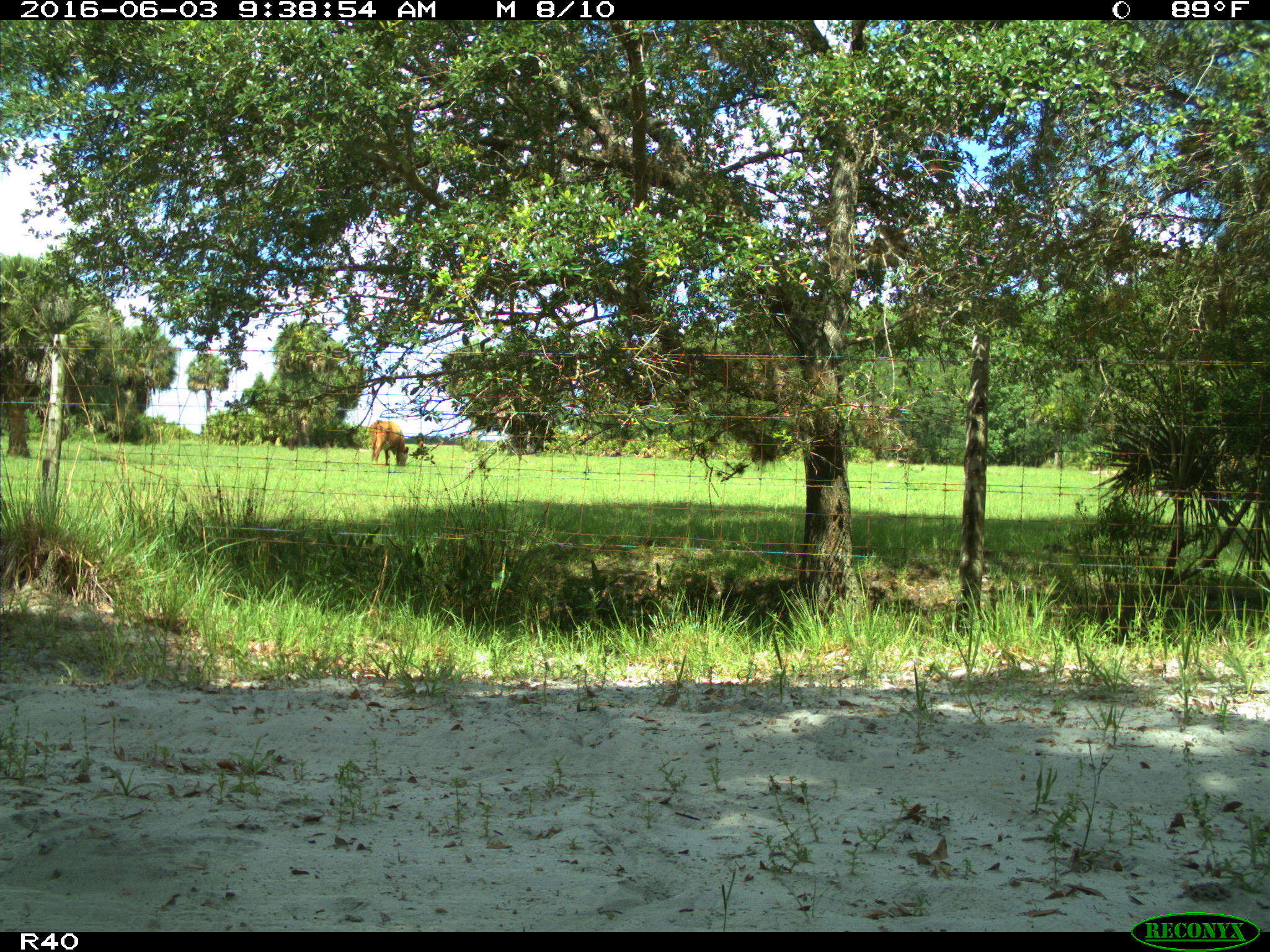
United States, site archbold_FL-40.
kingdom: Animalia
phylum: Chordata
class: Mammalia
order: Artiodactyla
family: Bovidae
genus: Bos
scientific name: Bos taurus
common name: domestic cow